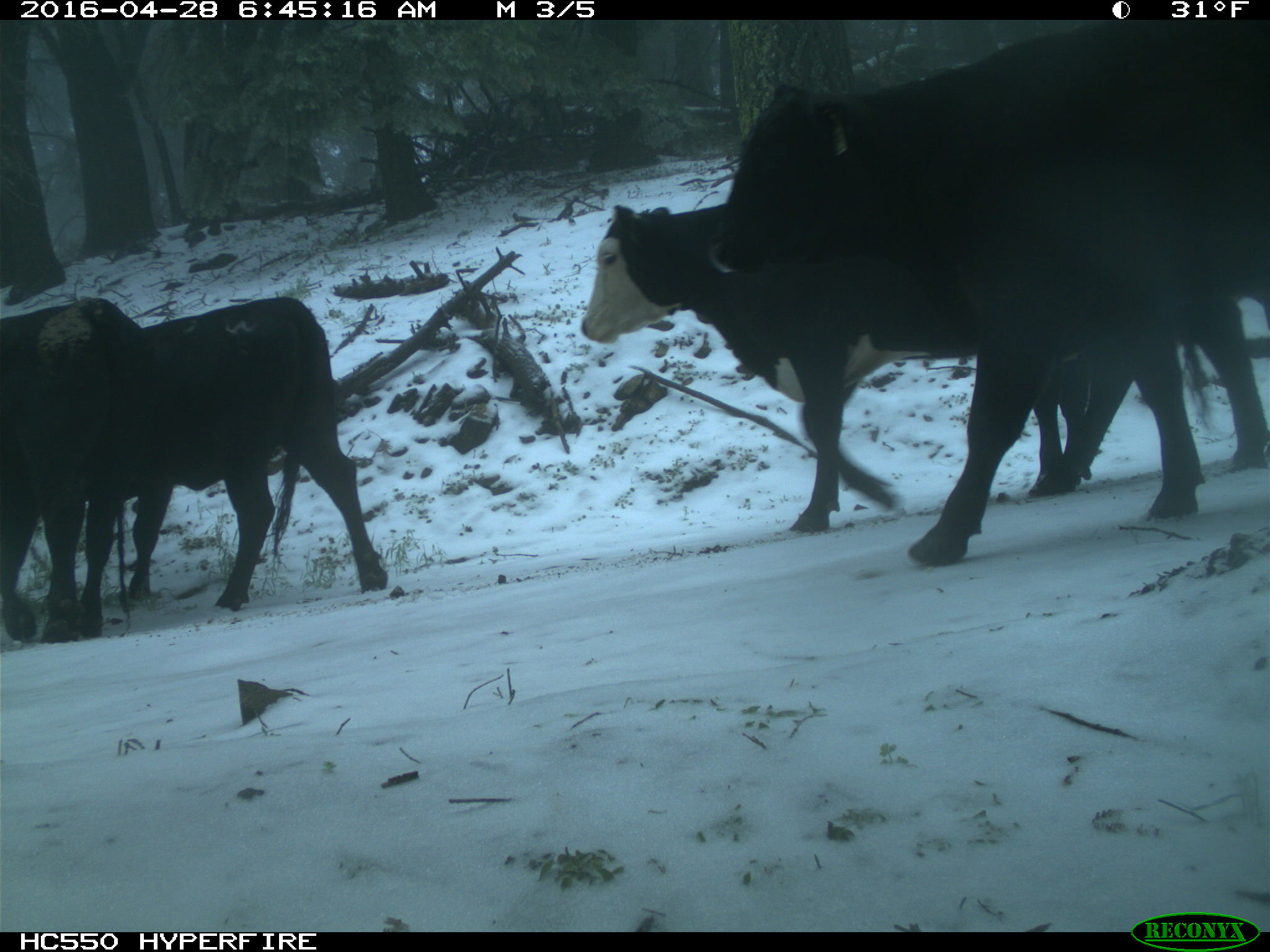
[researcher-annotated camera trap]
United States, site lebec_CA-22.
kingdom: Animalia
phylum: Chordata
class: Mammalia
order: Artiodactyla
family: Bovidae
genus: Bos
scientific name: Bos taurus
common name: domestic cow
Bos taurus (domestic cow).